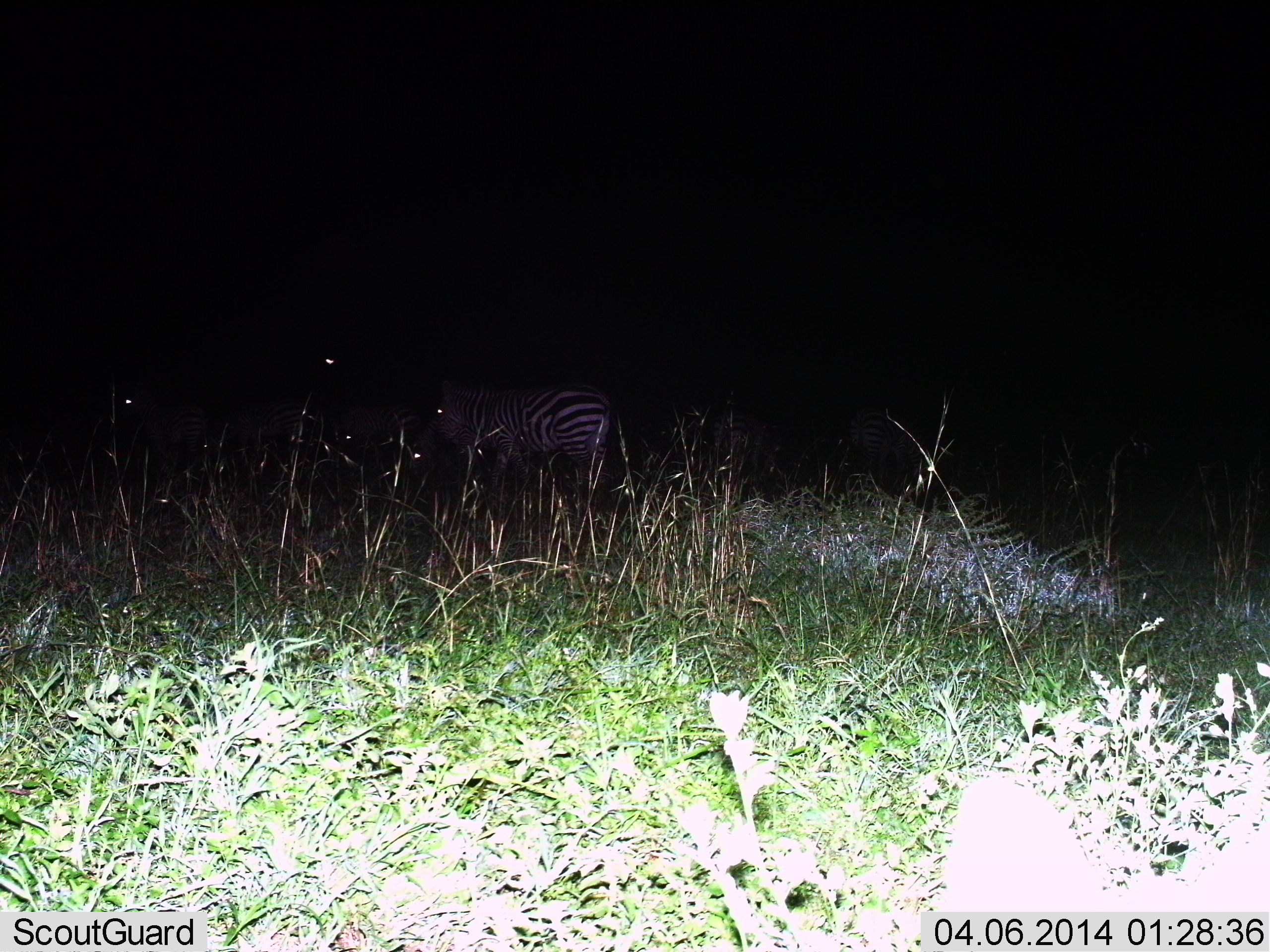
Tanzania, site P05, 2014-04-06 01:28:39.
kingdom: Animalia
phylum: Chordata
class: Mammalia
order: Perissodactyla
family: Equidae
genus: Equus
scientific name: Equus quagga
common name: plains zebra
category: zebra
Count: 1.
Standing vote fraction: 90%.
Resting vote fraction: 0%.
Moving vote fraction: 10%.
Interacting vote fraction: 0%.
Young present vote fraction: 0%.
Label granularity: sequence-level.